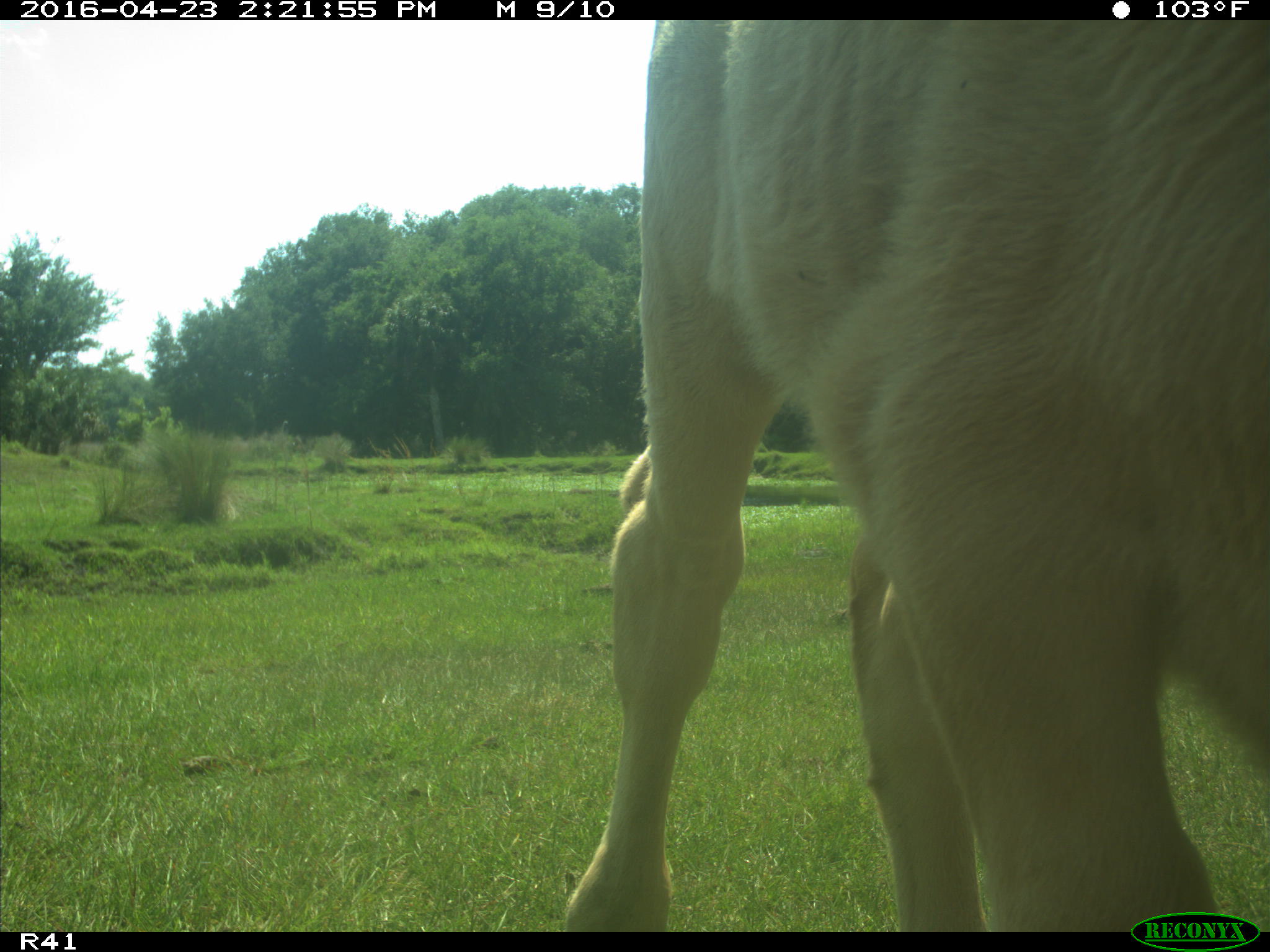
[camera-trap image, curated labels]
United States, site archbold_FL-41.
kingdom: Animalia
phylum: Chordata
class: Mammalia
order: Artiodactyla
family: Bovidae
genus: Bos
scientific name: Bos taurus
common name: domestic cow